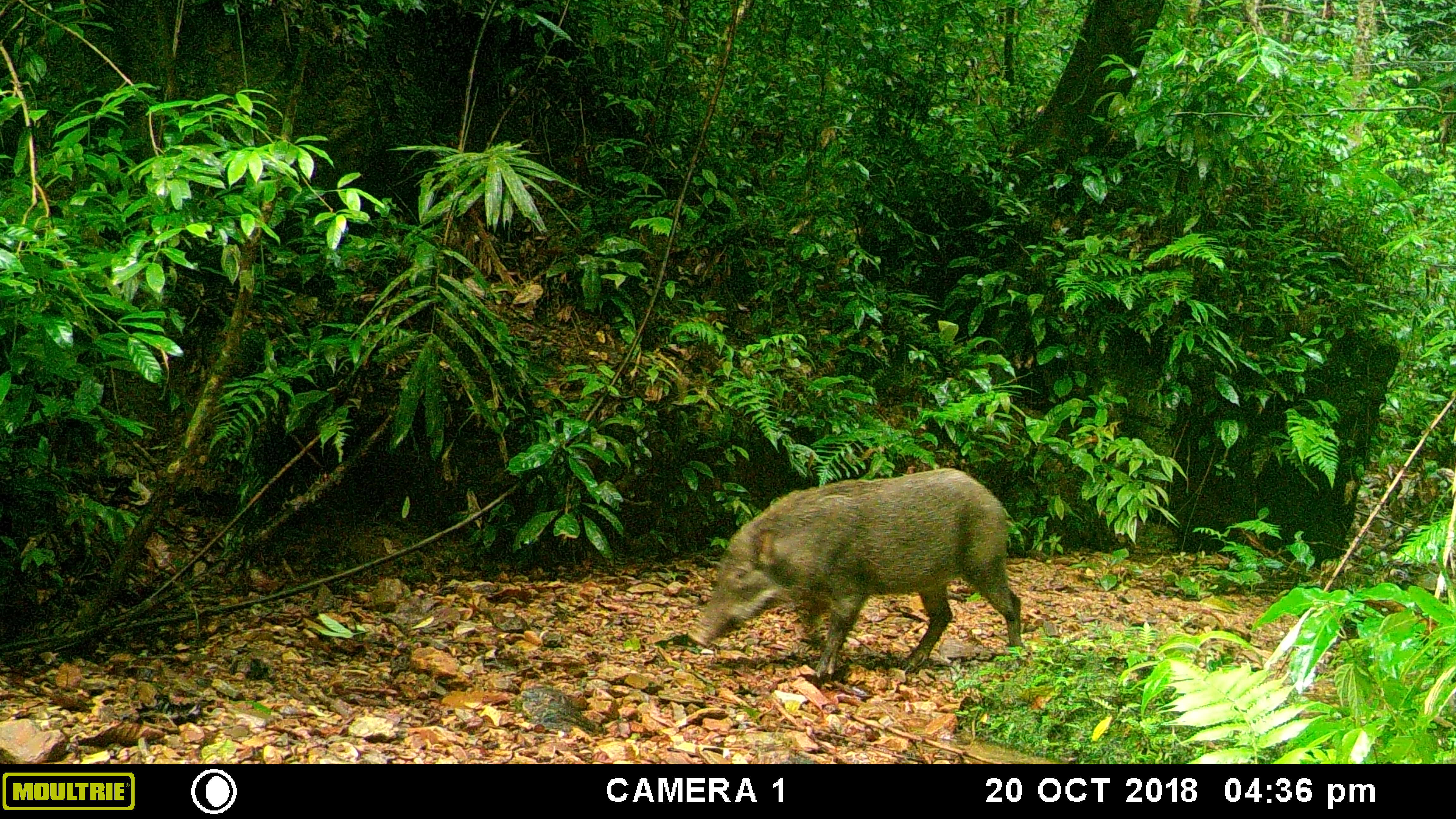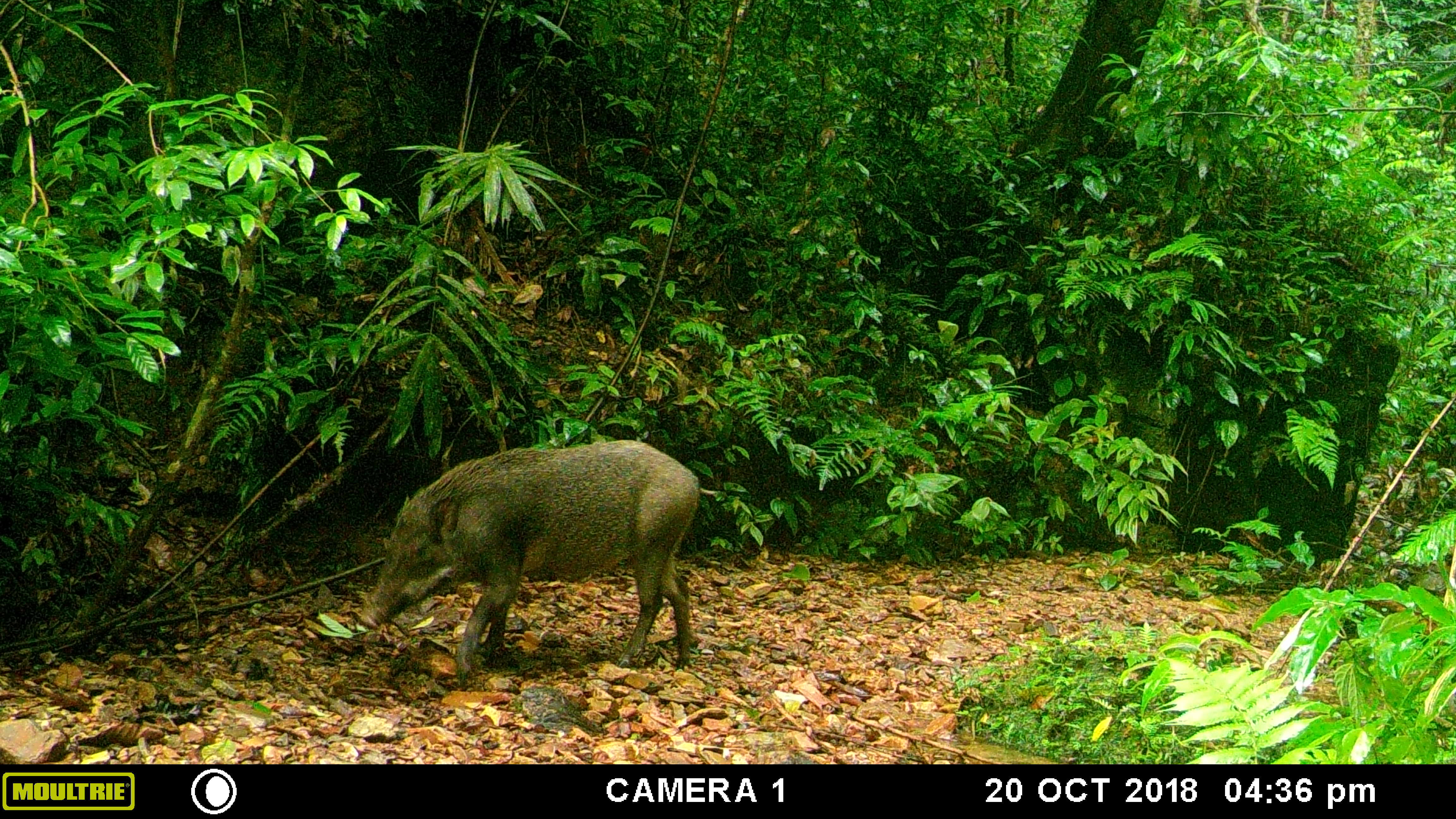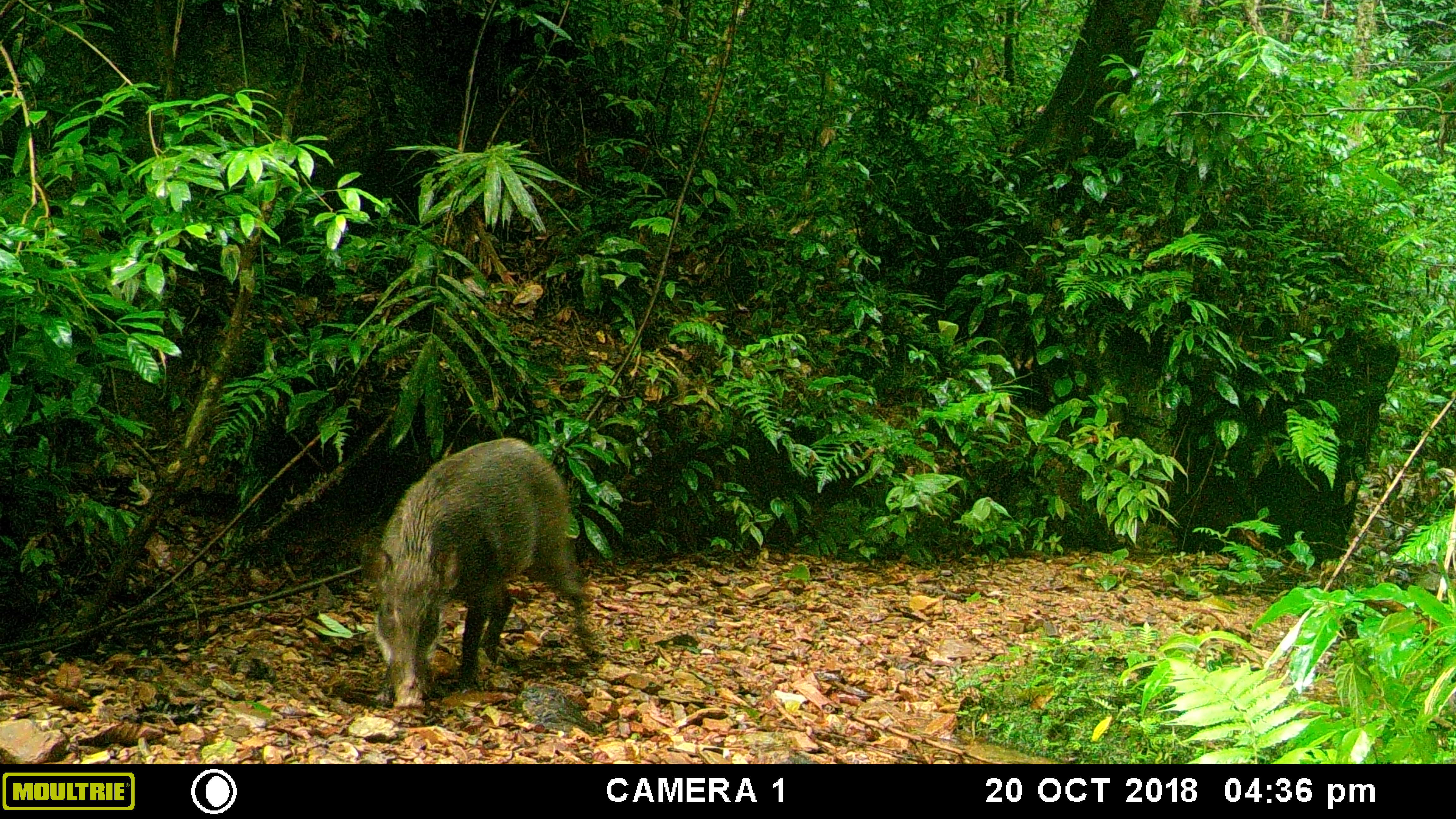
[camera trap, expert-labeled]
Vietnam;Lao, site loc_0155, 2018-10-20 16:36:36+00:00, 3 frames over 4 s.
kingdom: Animalia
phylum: Chordata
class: Mammalia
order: Artiodactyla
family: Suidae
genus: Sus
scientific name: Sus scrofa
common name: eurasian wild pig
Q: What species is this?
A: Eurasian wild pig (Sus scrofa).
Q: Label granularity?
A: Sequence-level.